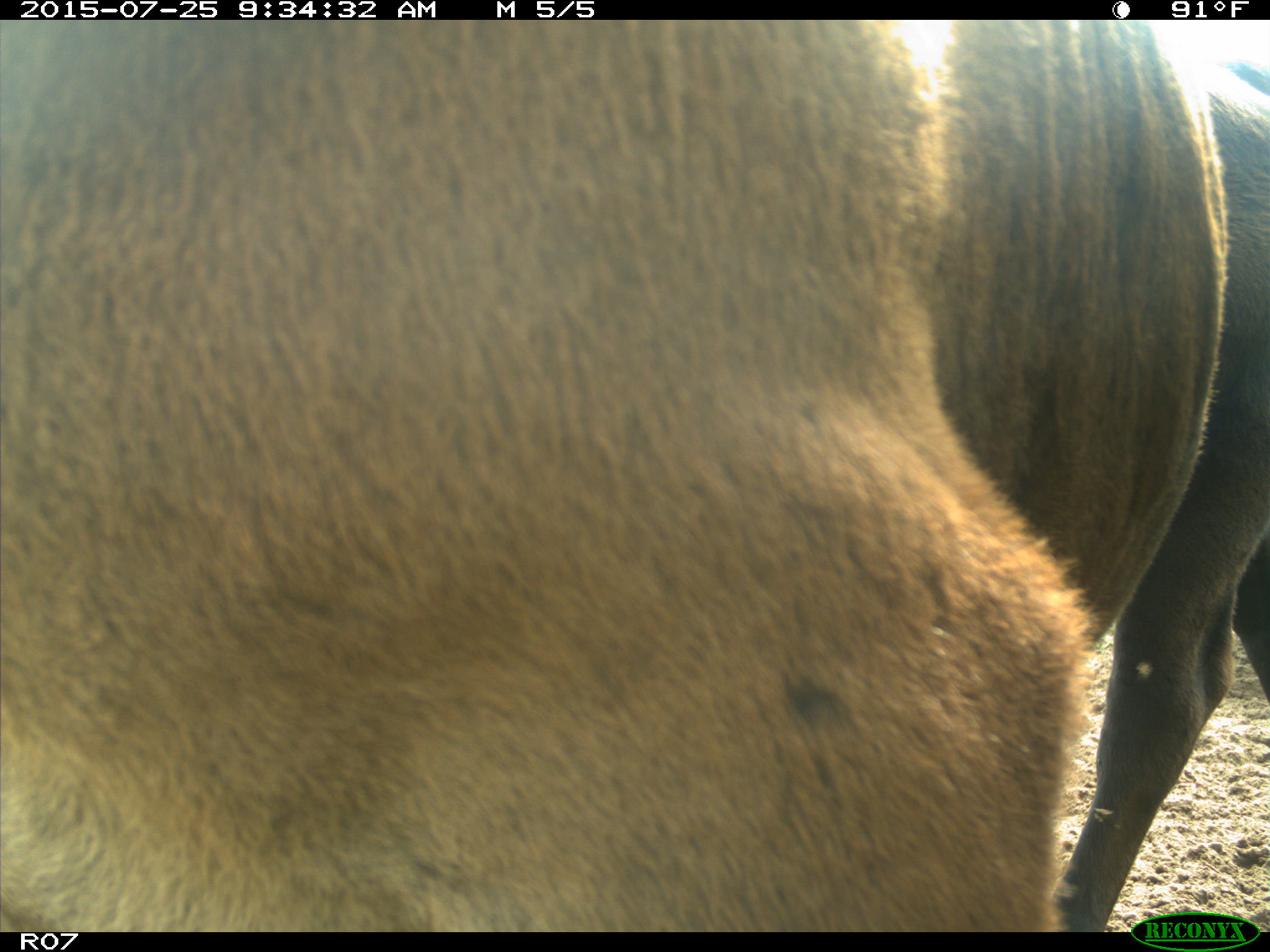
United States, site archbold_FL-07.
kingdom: Animalia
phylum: Chordata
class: Mammalia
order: Artiodactyla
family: Bovidae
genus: Bos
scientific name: Bos taurus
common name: domestic cow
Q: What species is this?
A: Bos taurus (domestic cow).